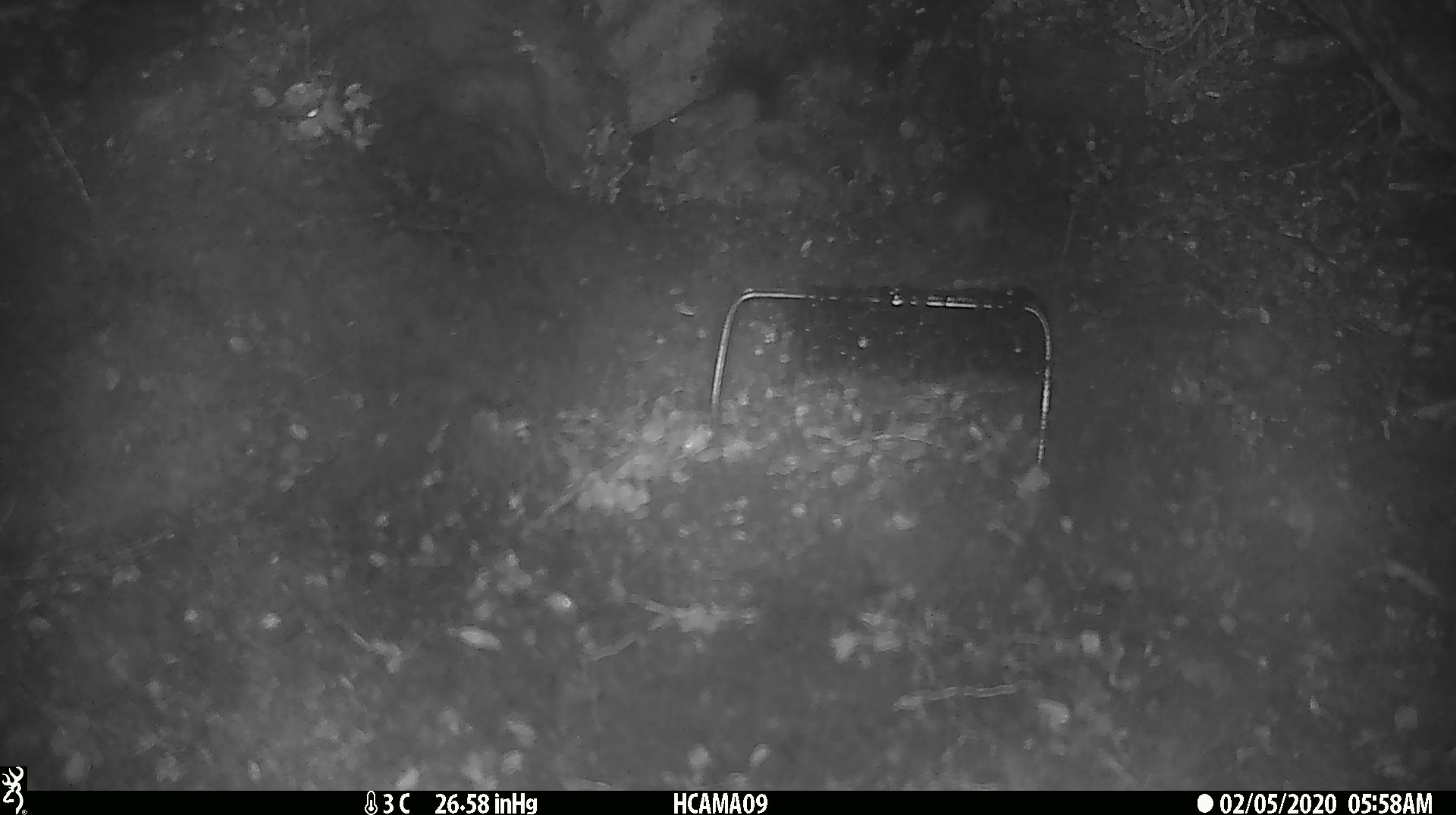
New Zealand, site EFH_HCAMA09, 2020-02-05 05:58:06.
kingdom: Animalia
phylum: Chordata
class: Mammalia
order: Rodentia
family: Muridae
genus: Mus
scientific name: Mus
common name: mouse